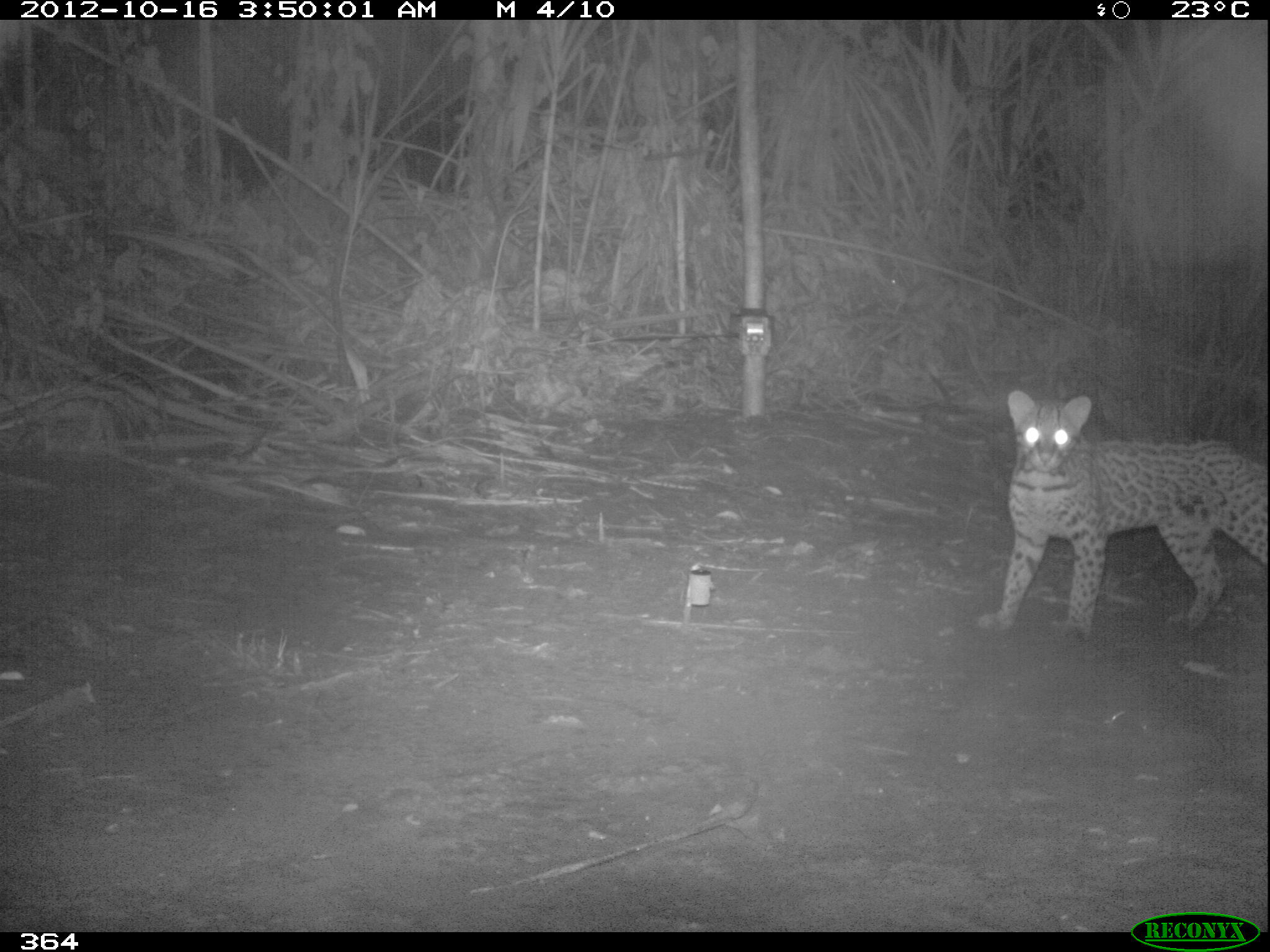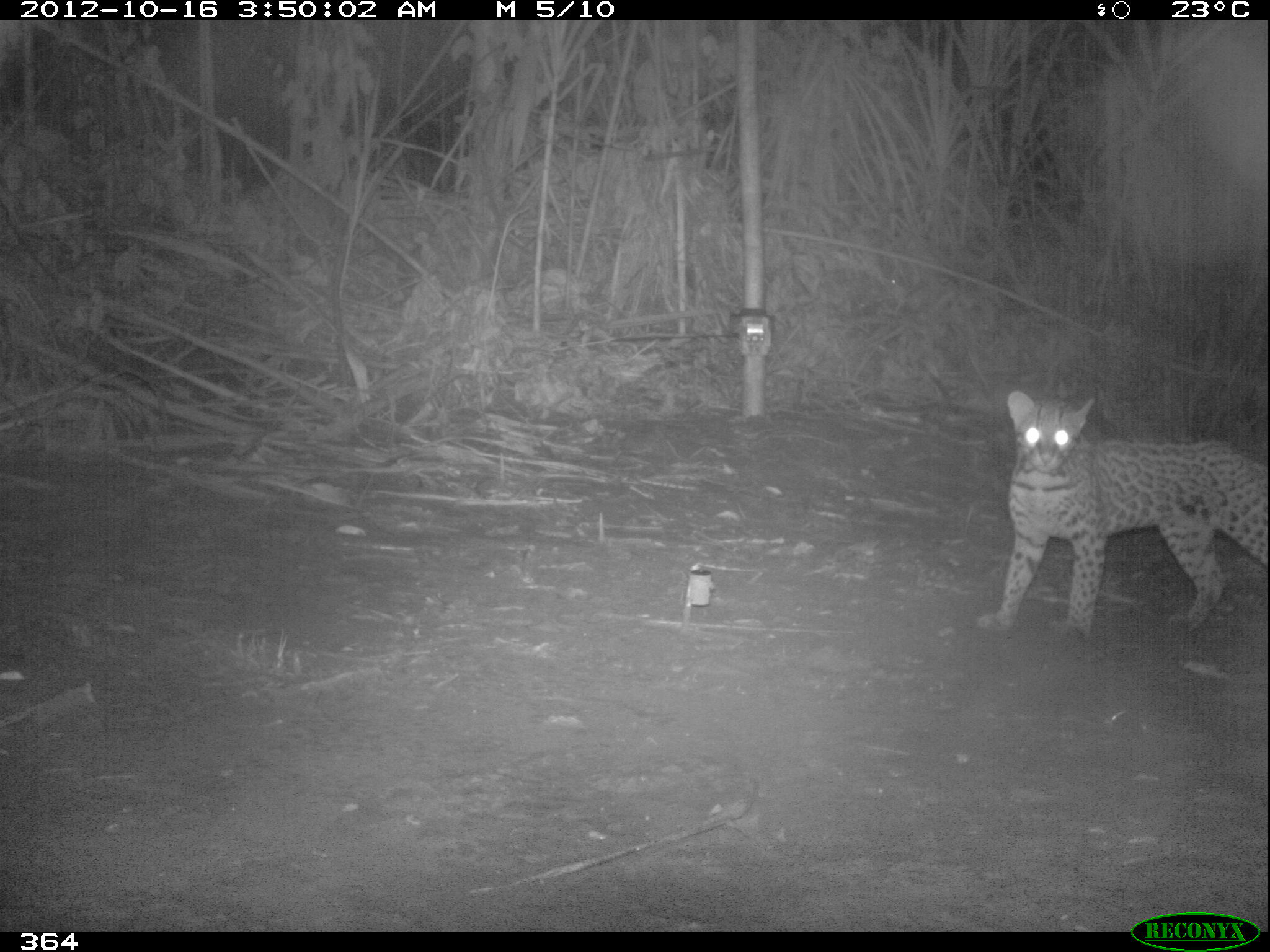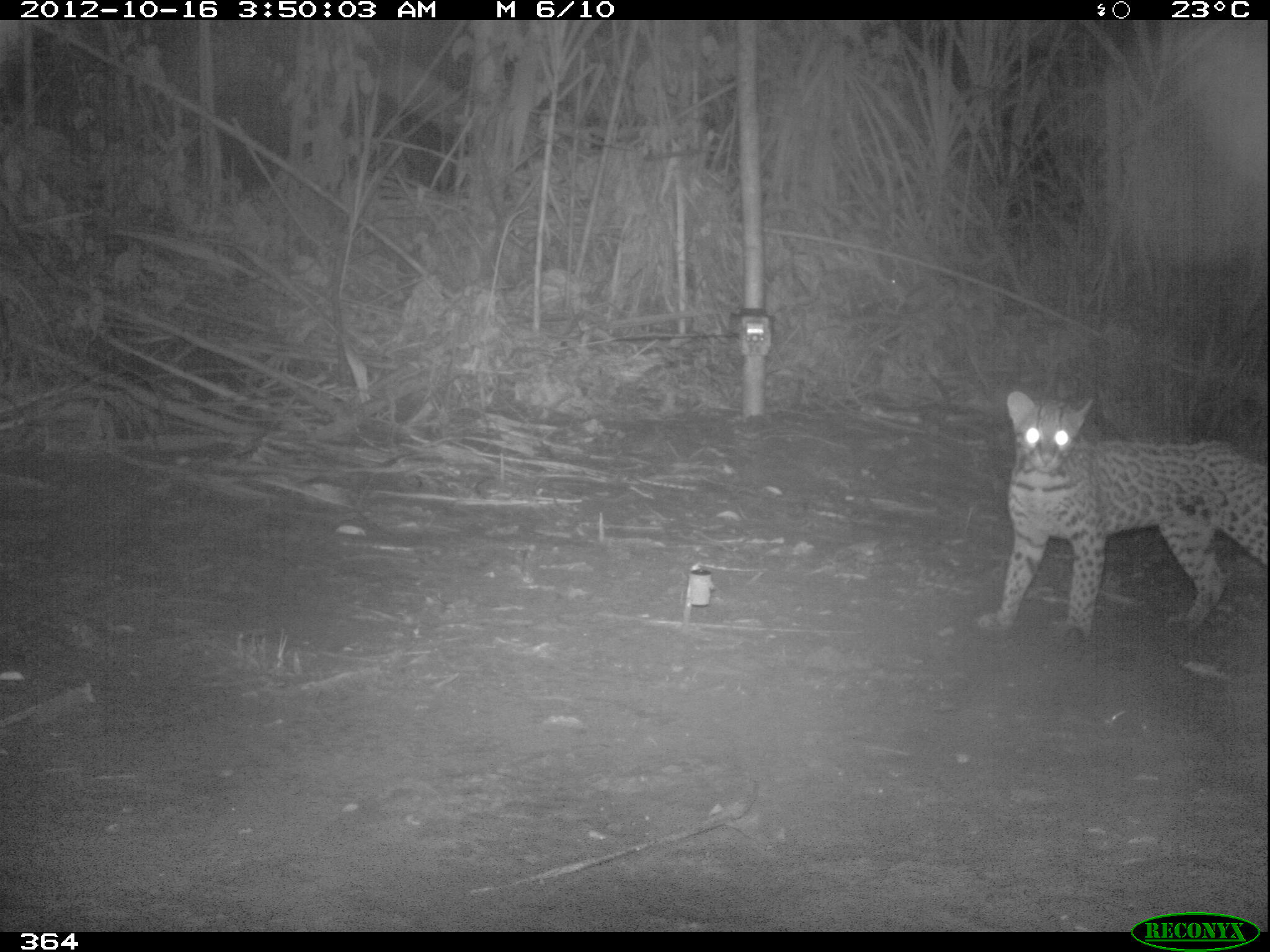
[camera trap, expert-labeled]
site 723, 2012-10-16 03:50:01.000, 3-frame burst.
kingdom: Animalia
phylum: Chordata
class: Mammalia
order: Carnivora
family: Felidae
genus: Leopardus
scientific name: Leopardus pardalis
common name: ocelot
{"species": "Leopardus pardalis (ocelot)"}